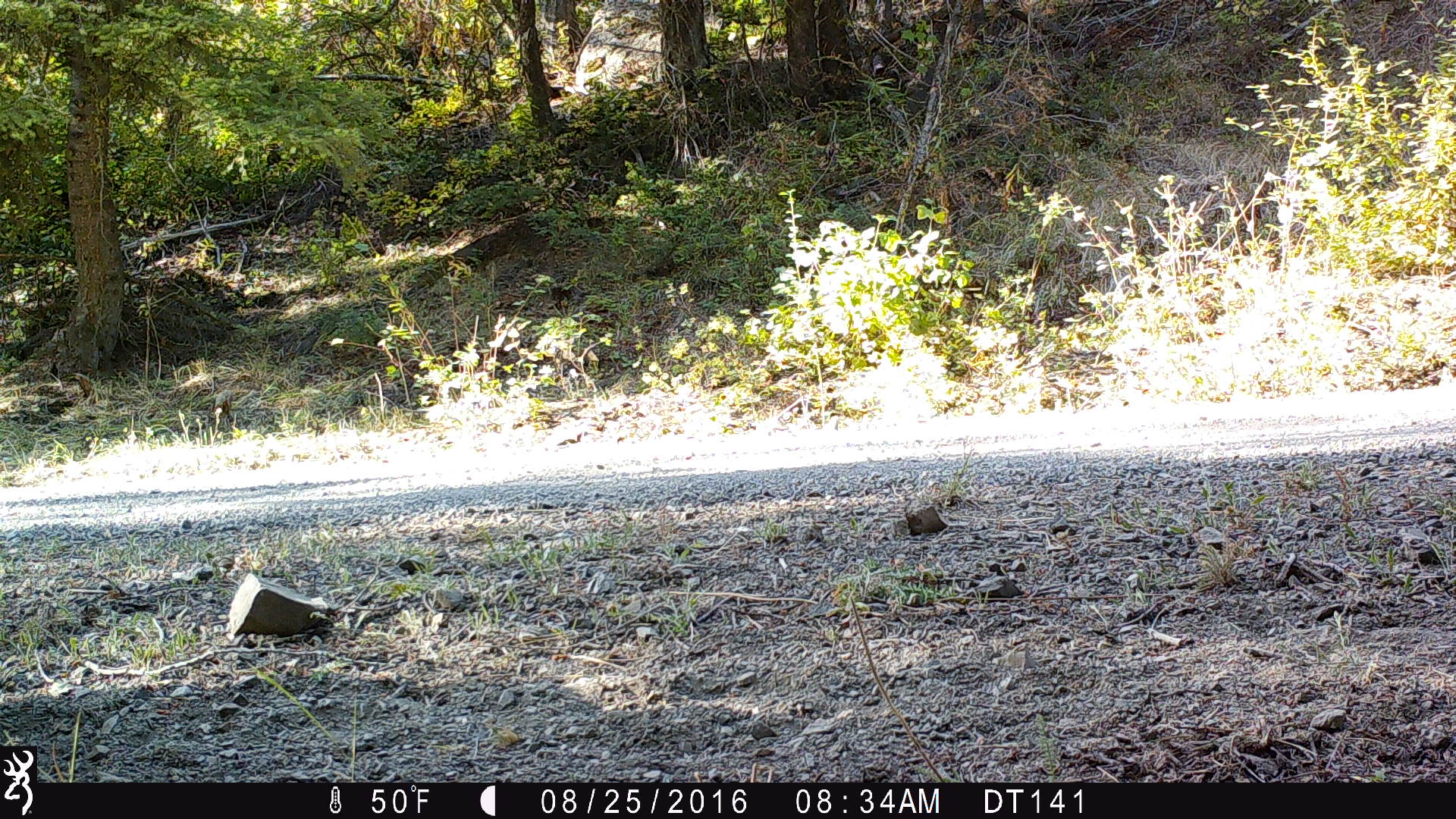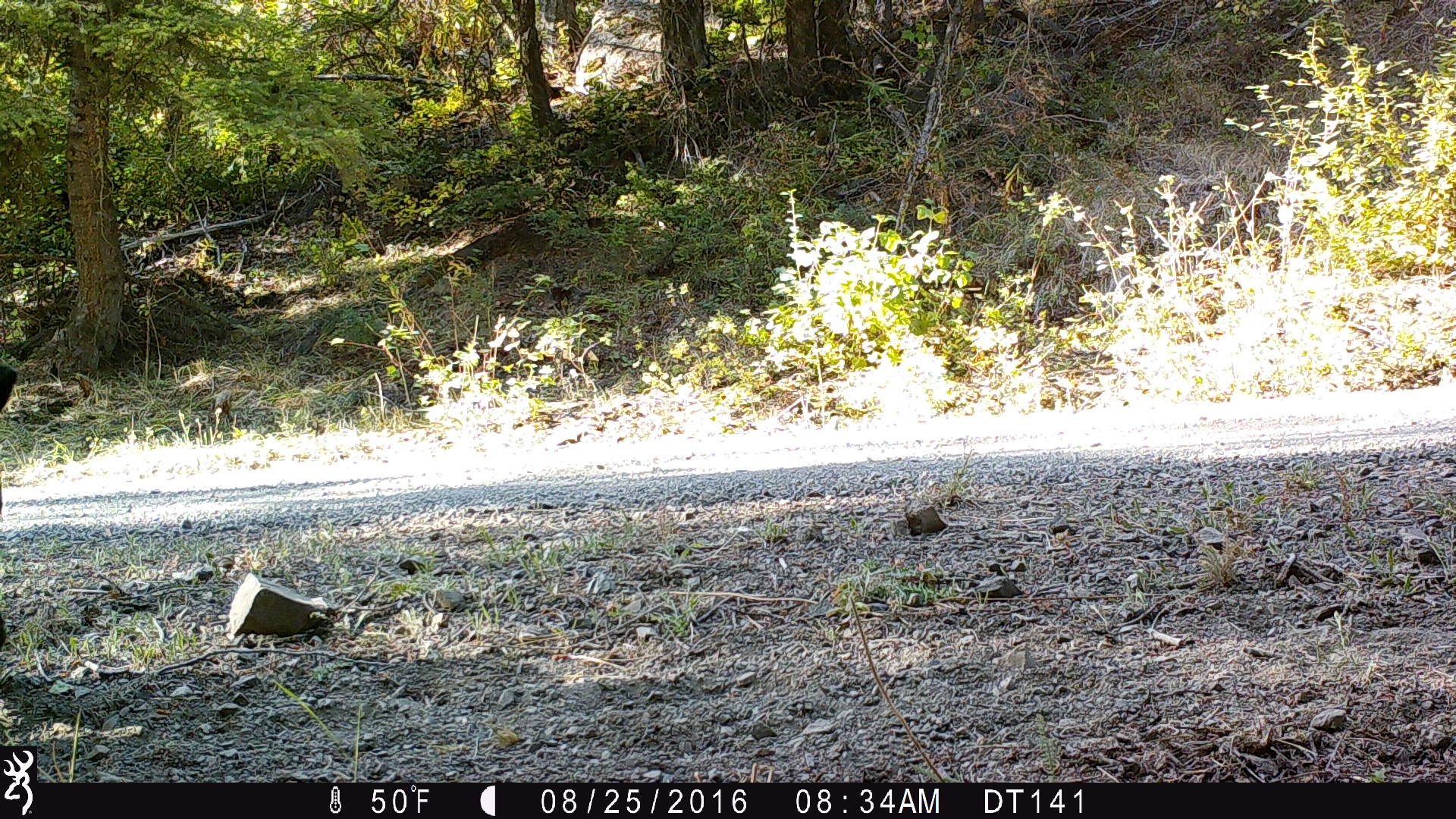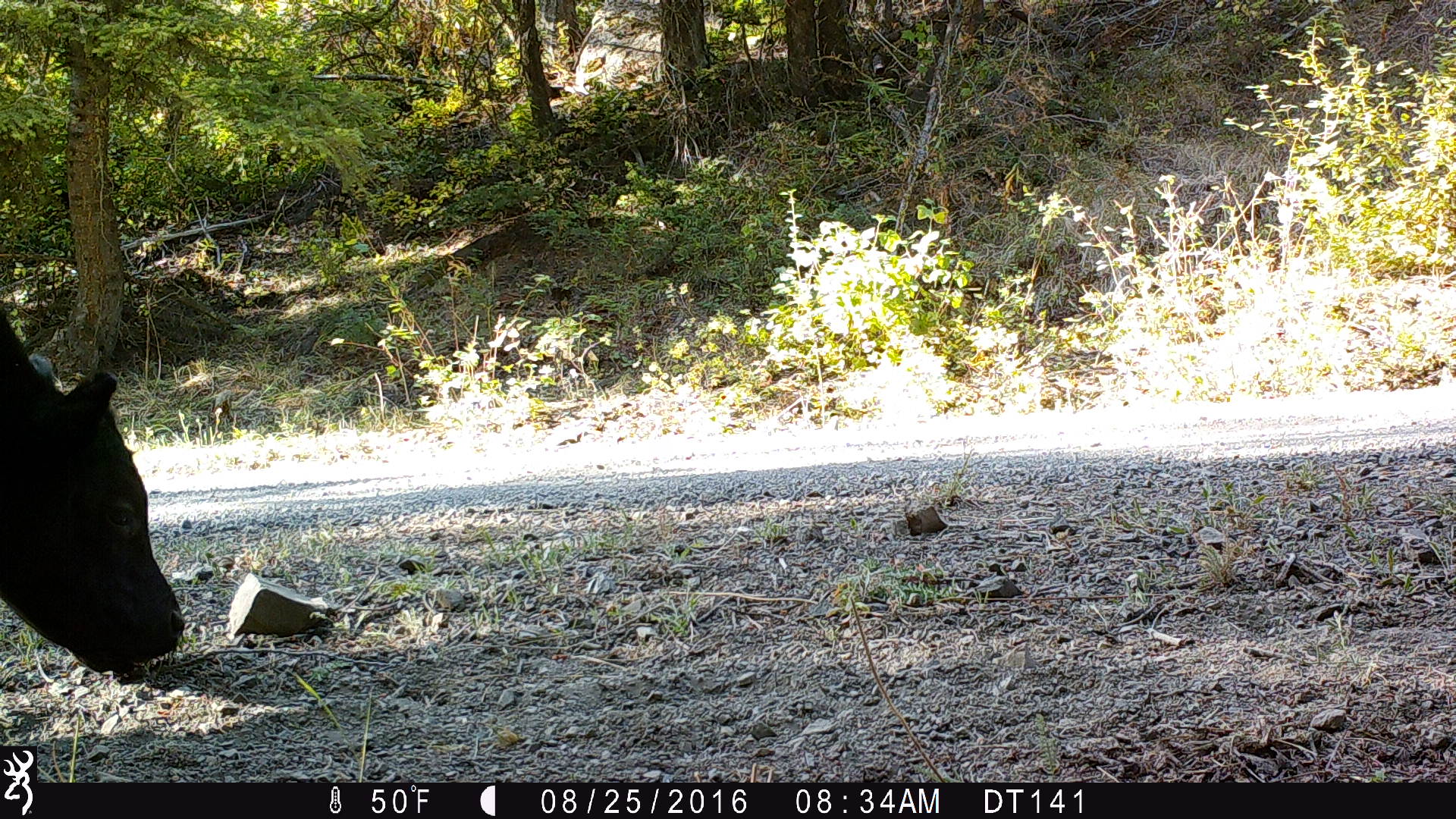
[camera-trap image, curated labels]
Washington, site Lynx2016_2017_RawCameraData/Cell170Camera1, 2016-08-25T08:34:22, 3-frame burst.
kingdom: Animalia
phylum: Chordata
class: Mammalia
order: Artiodactyla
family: Bovidae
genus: Bos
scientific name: Bos taurus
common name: domestic cattle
Domestic cattle (Bos taurus). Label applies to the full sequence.